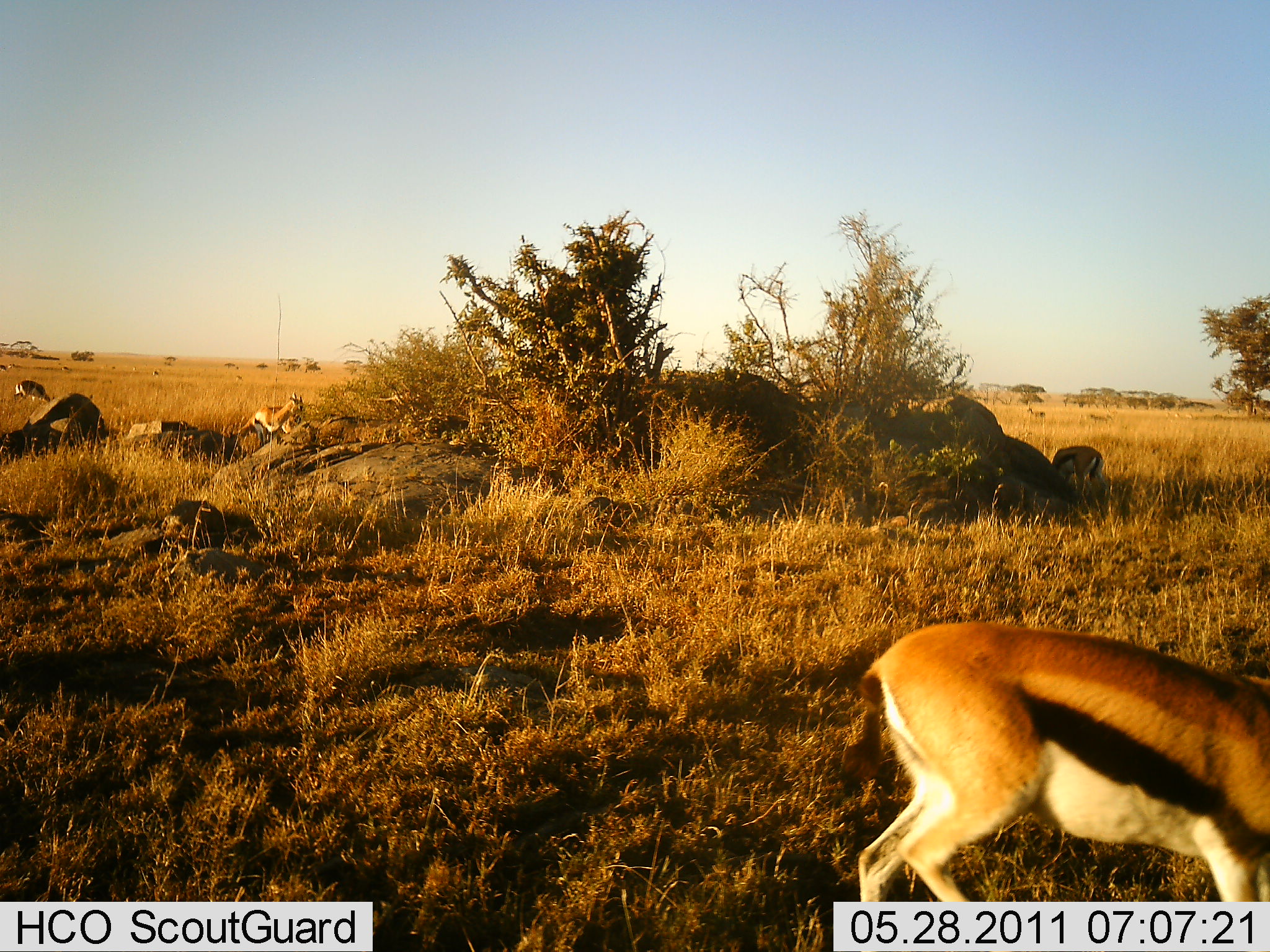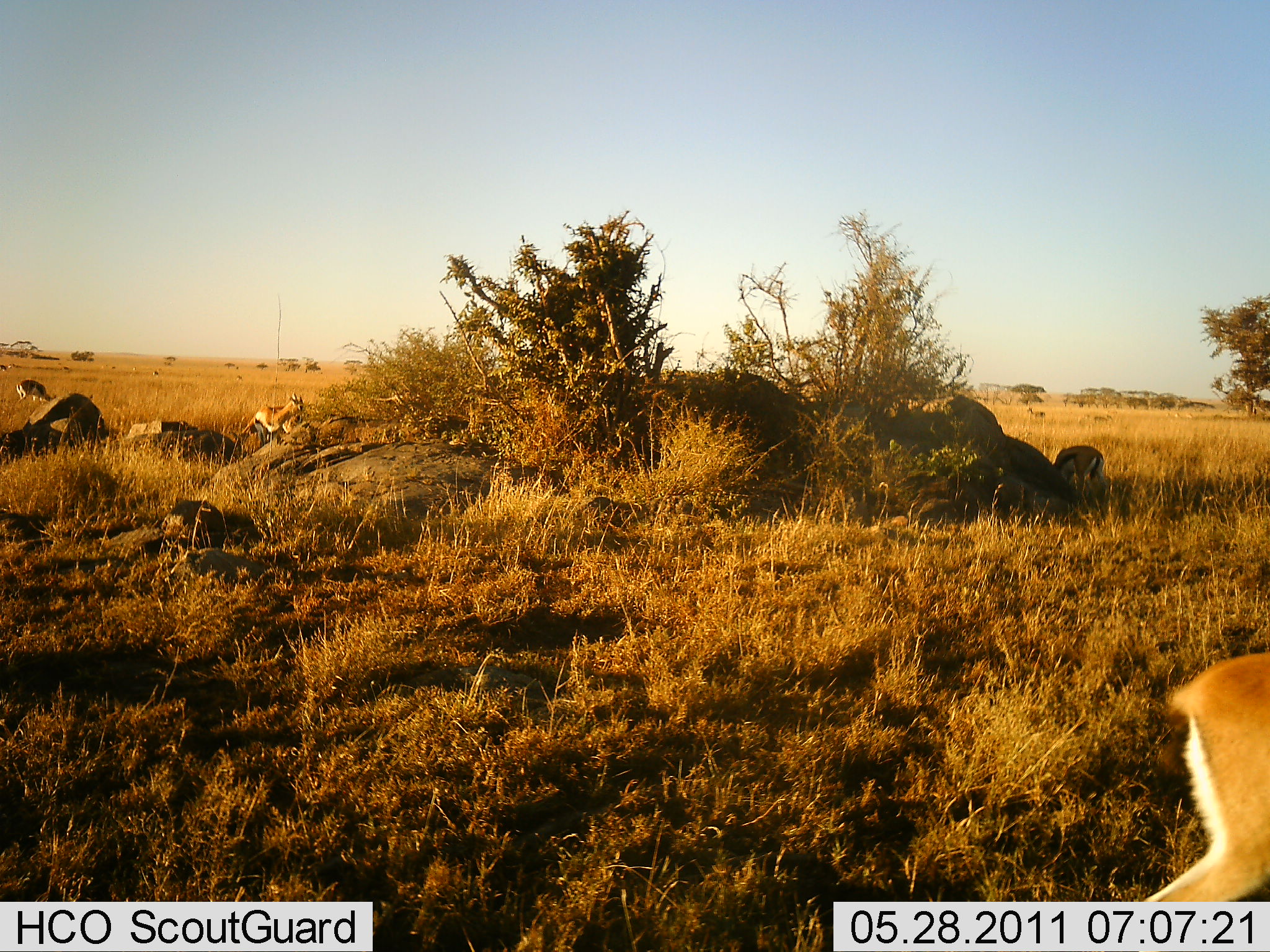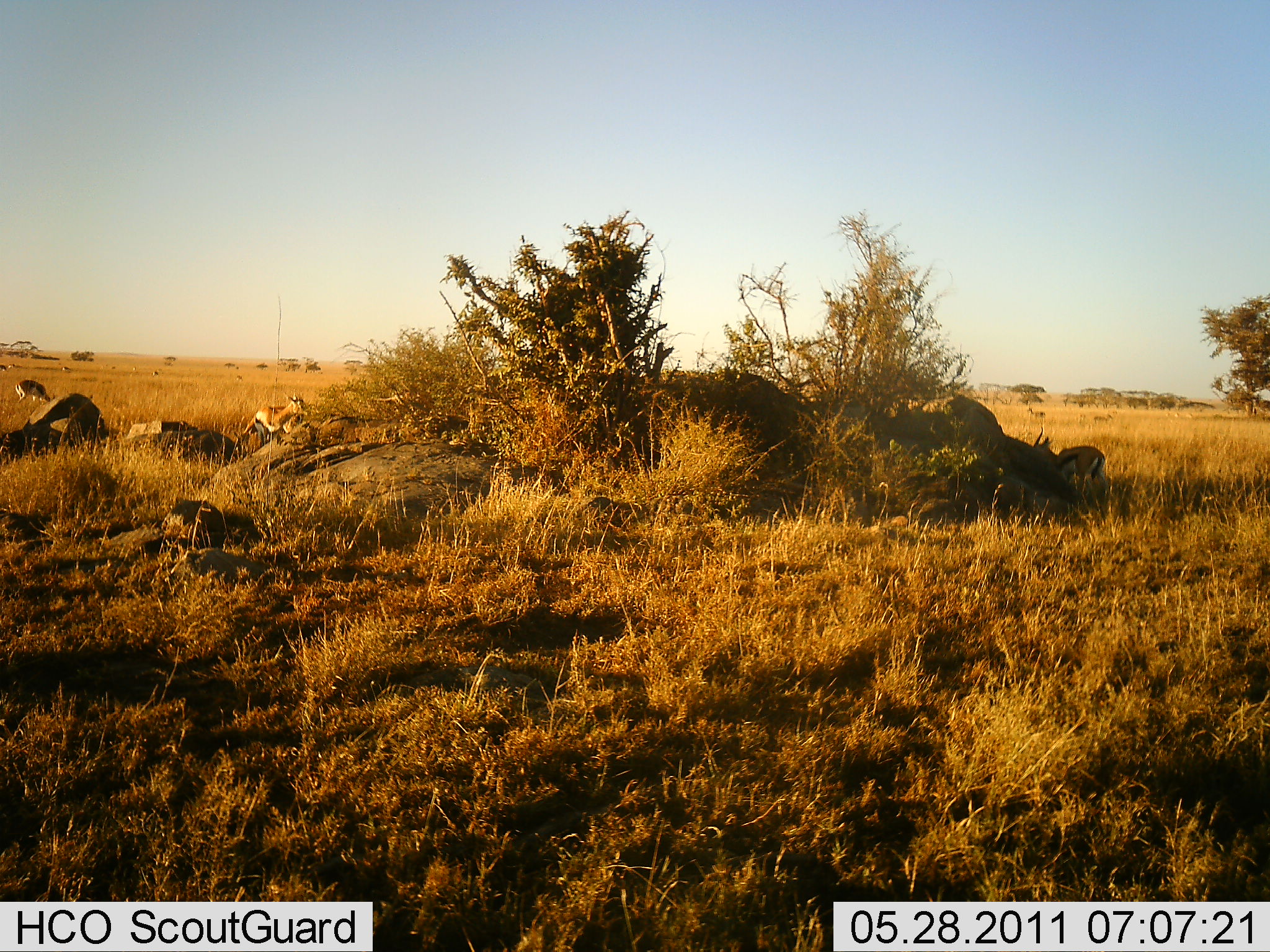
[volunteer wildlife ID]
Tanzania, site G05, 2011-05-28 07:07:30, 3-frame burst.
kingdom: Animalia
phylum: Chordata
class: Mammalia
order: Artiodactyla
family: Bovidae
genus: Eudorcas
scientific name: Eudorcas thomsonii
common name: thomson's gazelle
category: gazellethomsons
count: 4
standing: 33%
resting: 8%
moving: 58%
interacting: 0%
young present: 0%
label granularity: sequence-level